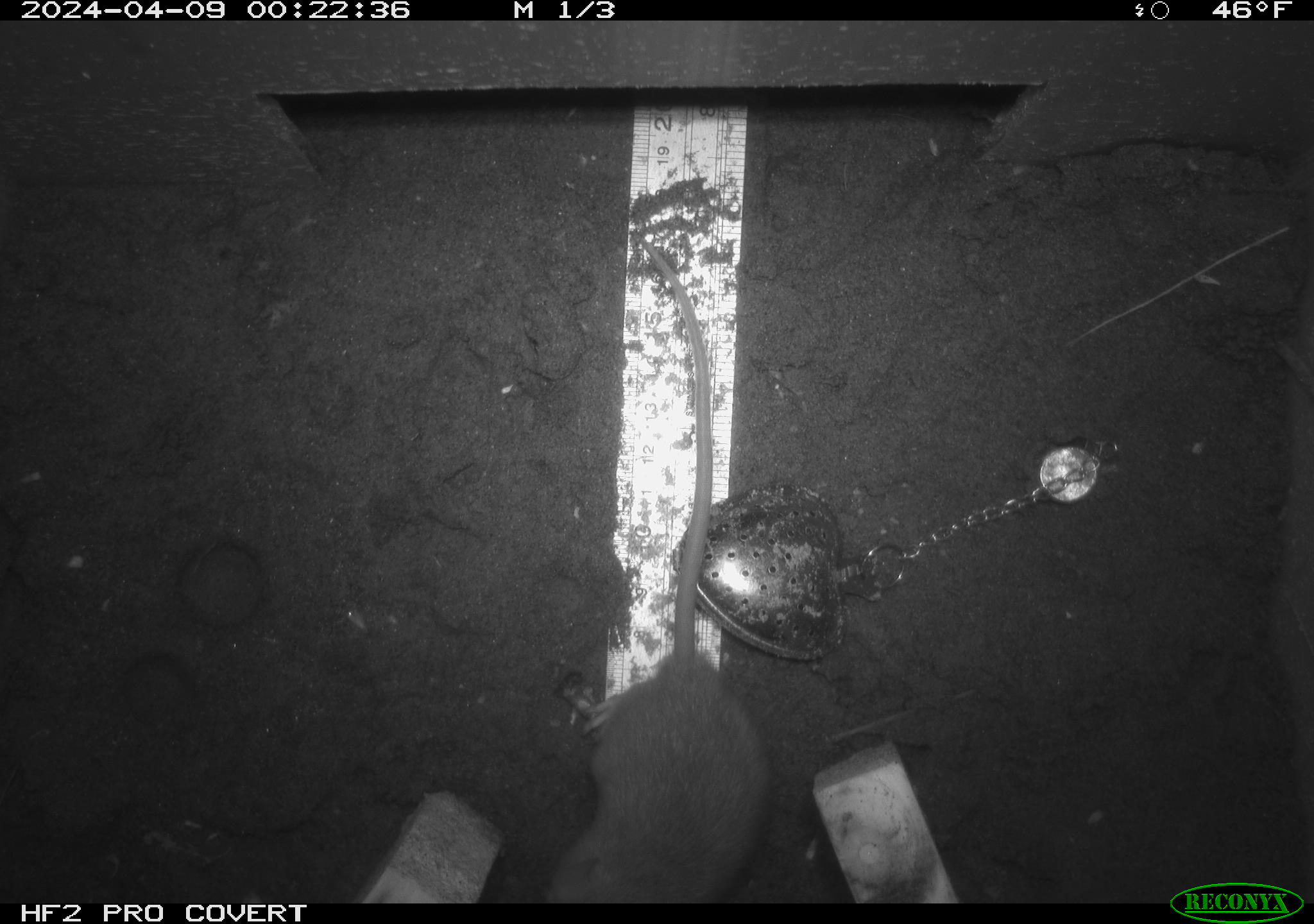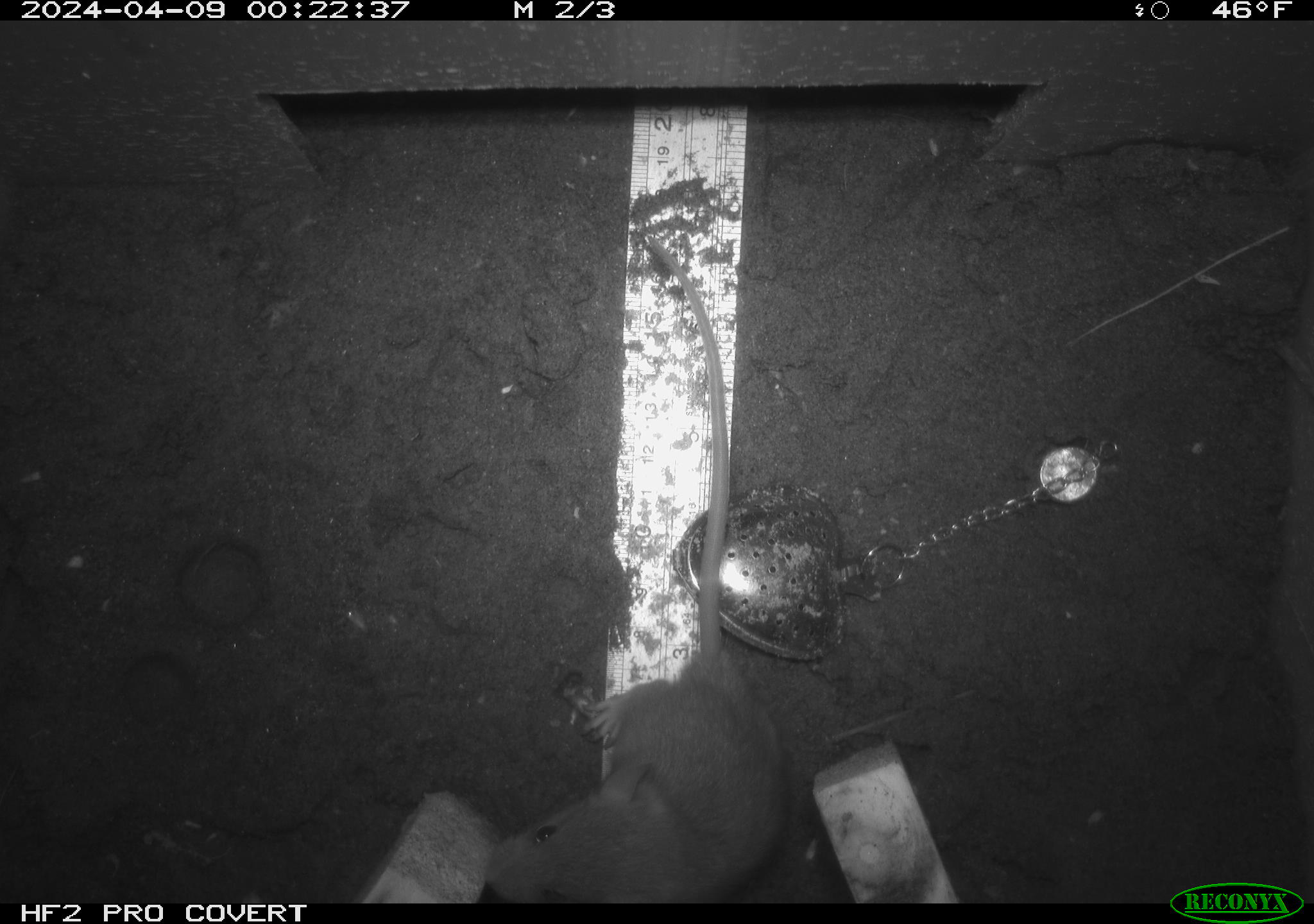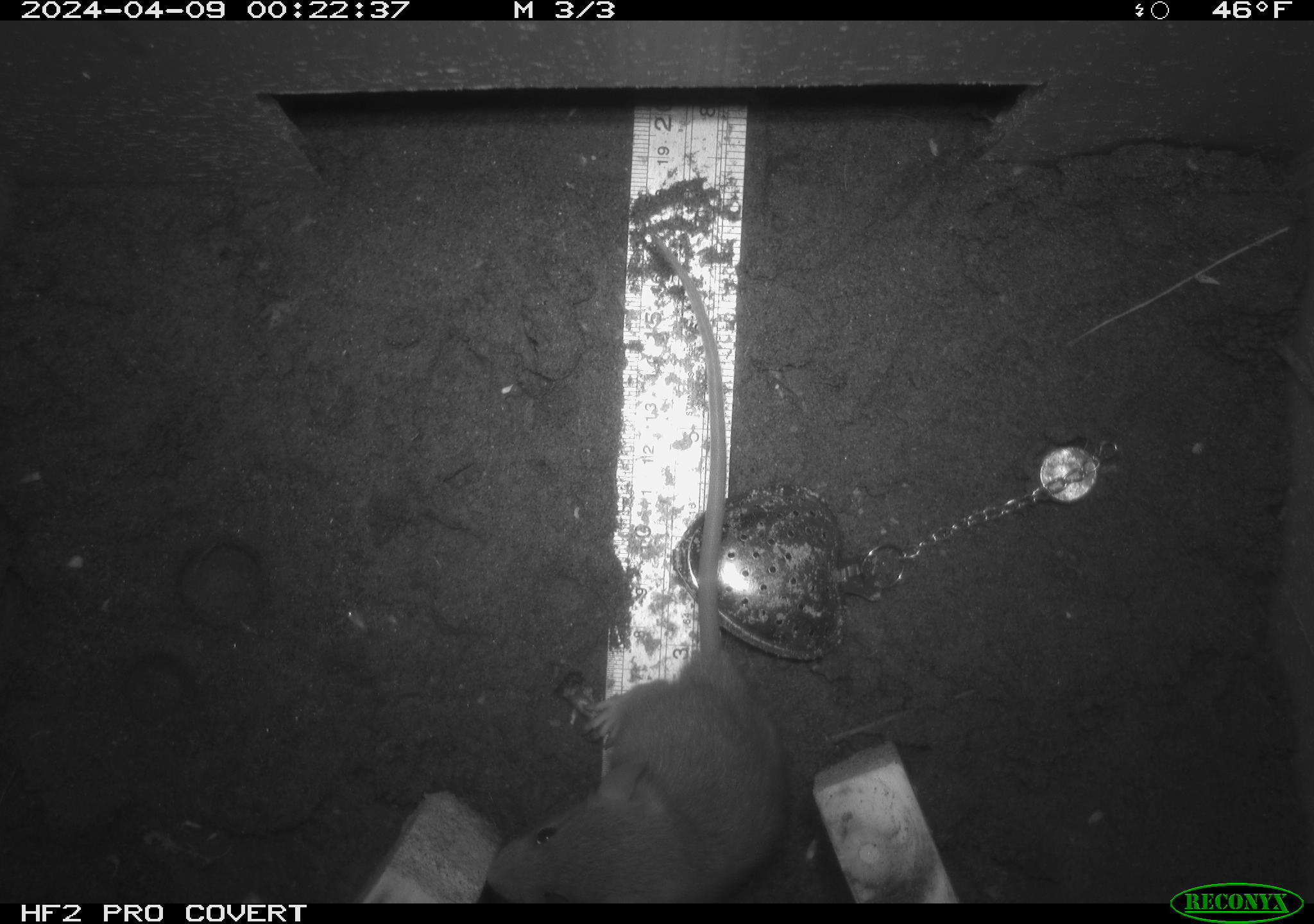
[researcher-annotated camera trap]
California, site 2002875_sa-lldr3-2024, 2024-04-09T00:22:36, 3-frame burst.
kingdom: Animalia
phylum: Chordata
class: Mammalia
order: Rodentia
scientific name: Rodentia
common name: rodent